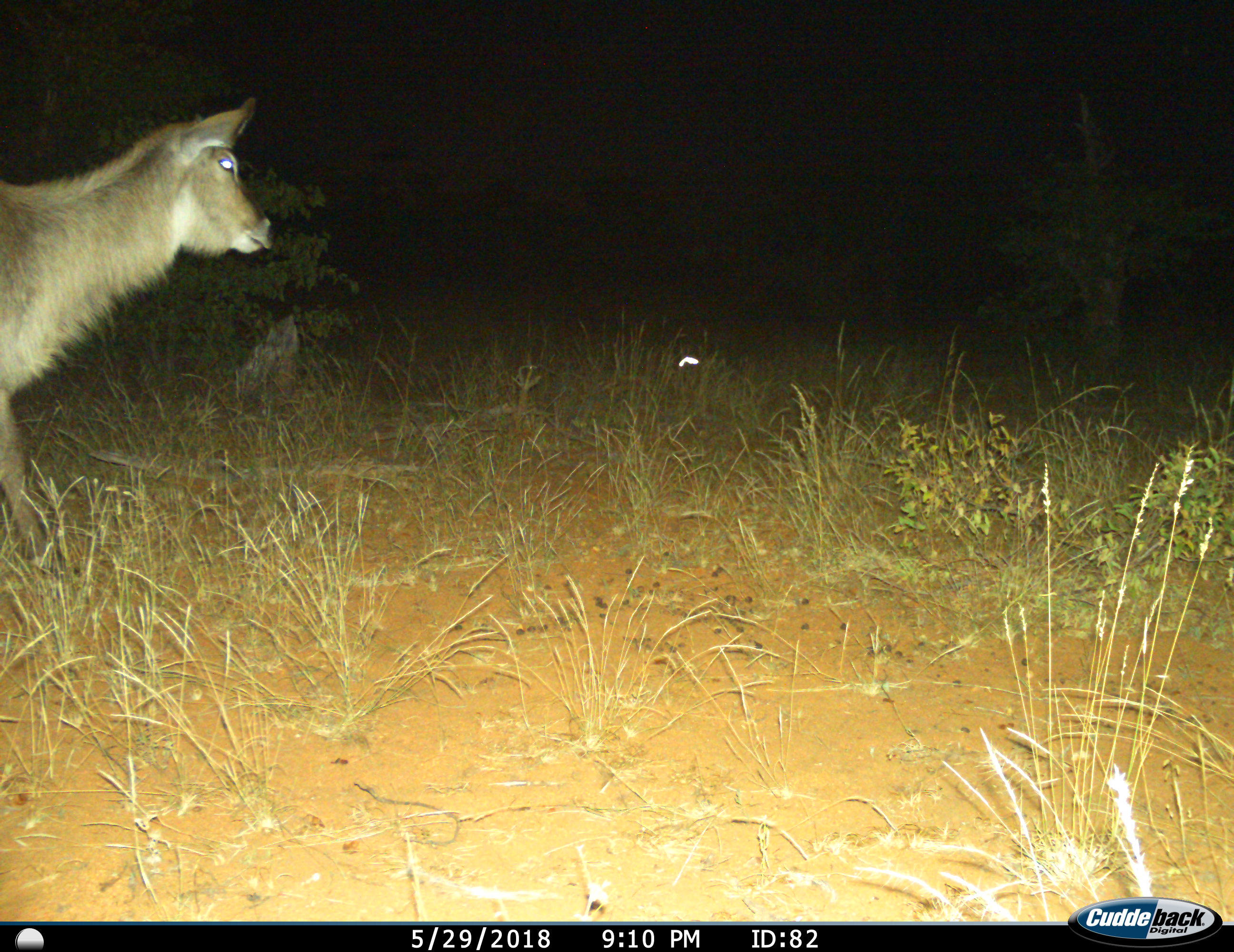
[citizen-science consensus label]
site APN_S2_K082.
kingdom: Animalia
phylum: Chordata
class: Mammalia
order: Artiodactyla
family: Bovidae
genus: Kobus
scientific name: Kobus ellipsiprymnus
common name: waterbuck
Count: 1.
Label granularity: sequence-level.